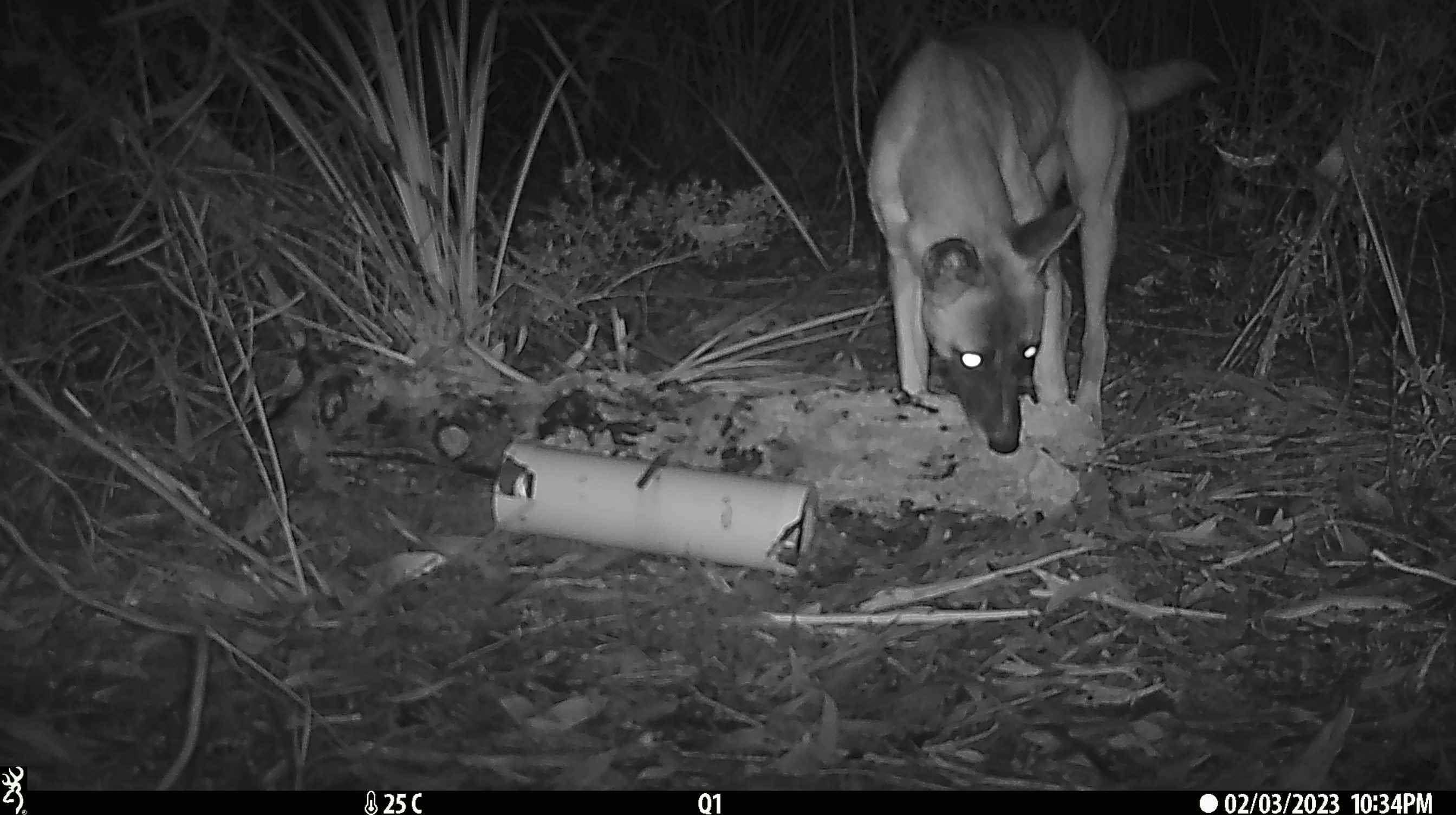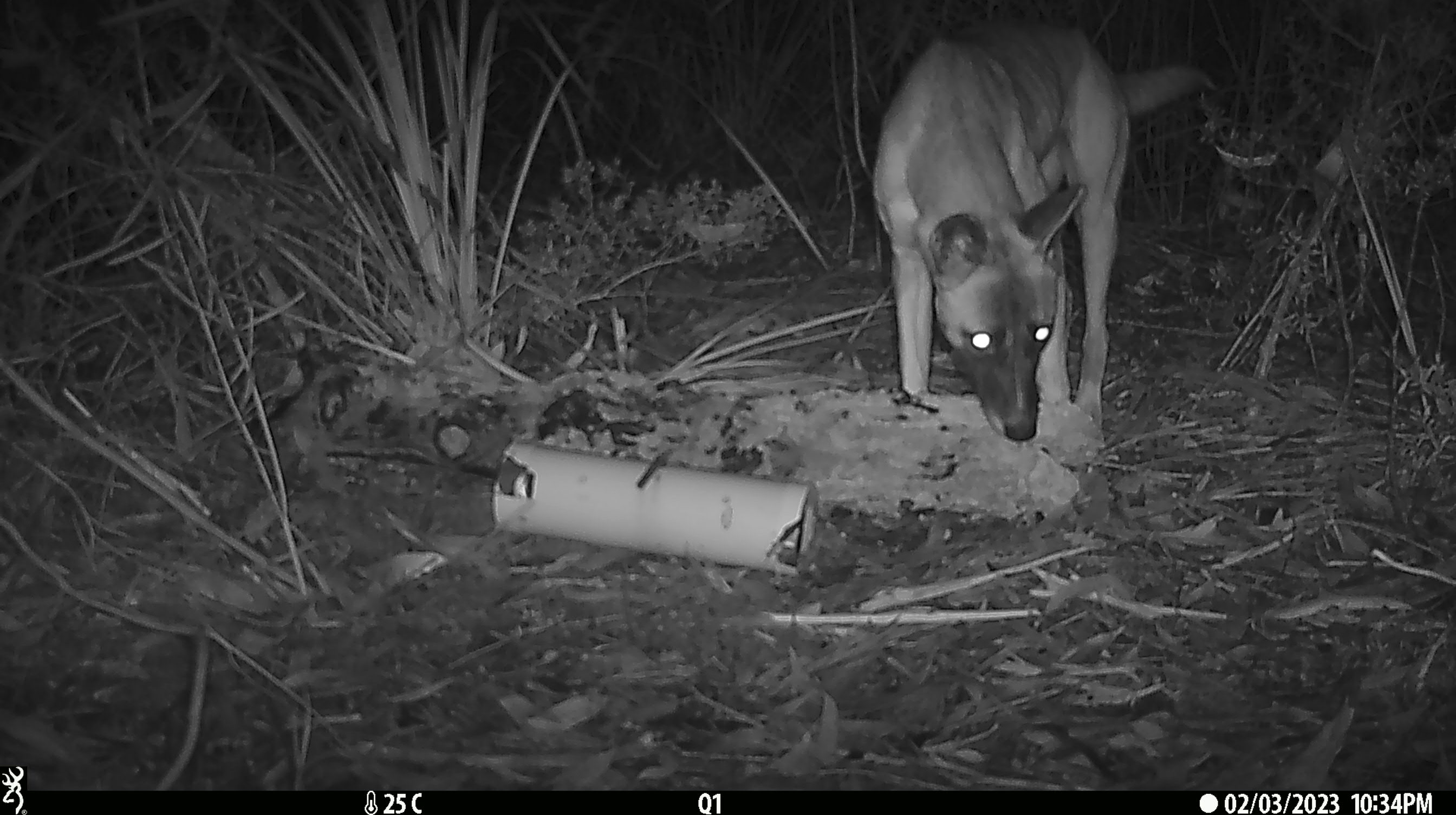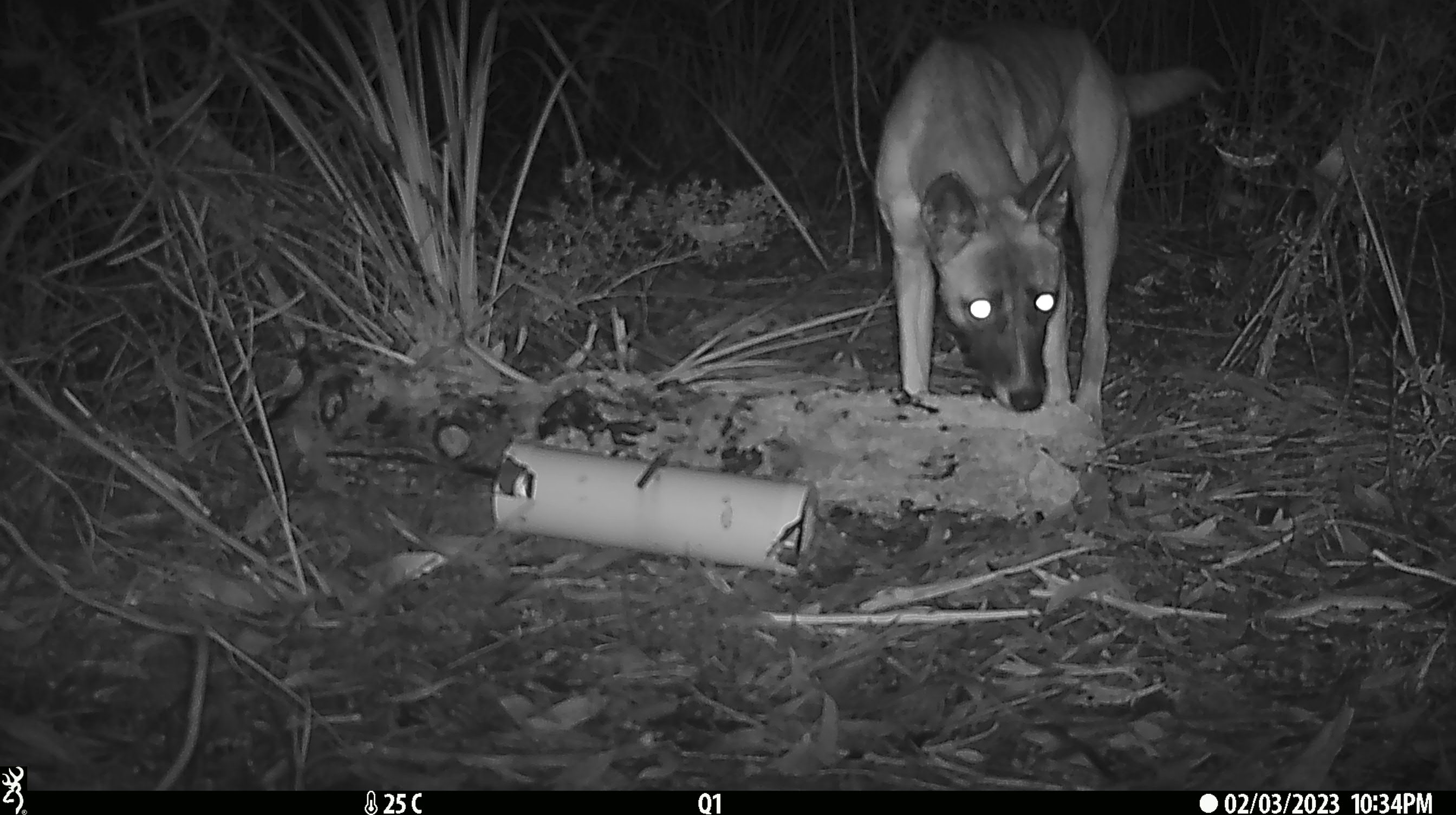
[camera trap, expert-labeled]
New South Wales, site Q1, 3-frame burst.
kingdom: Animalia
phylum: Chordata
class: Mammalia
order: Carnivora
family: Canidae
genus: Canis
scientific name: Canis familiaris dingo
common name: dingo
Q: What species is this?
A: Dingo (Canis familiaris dingo).